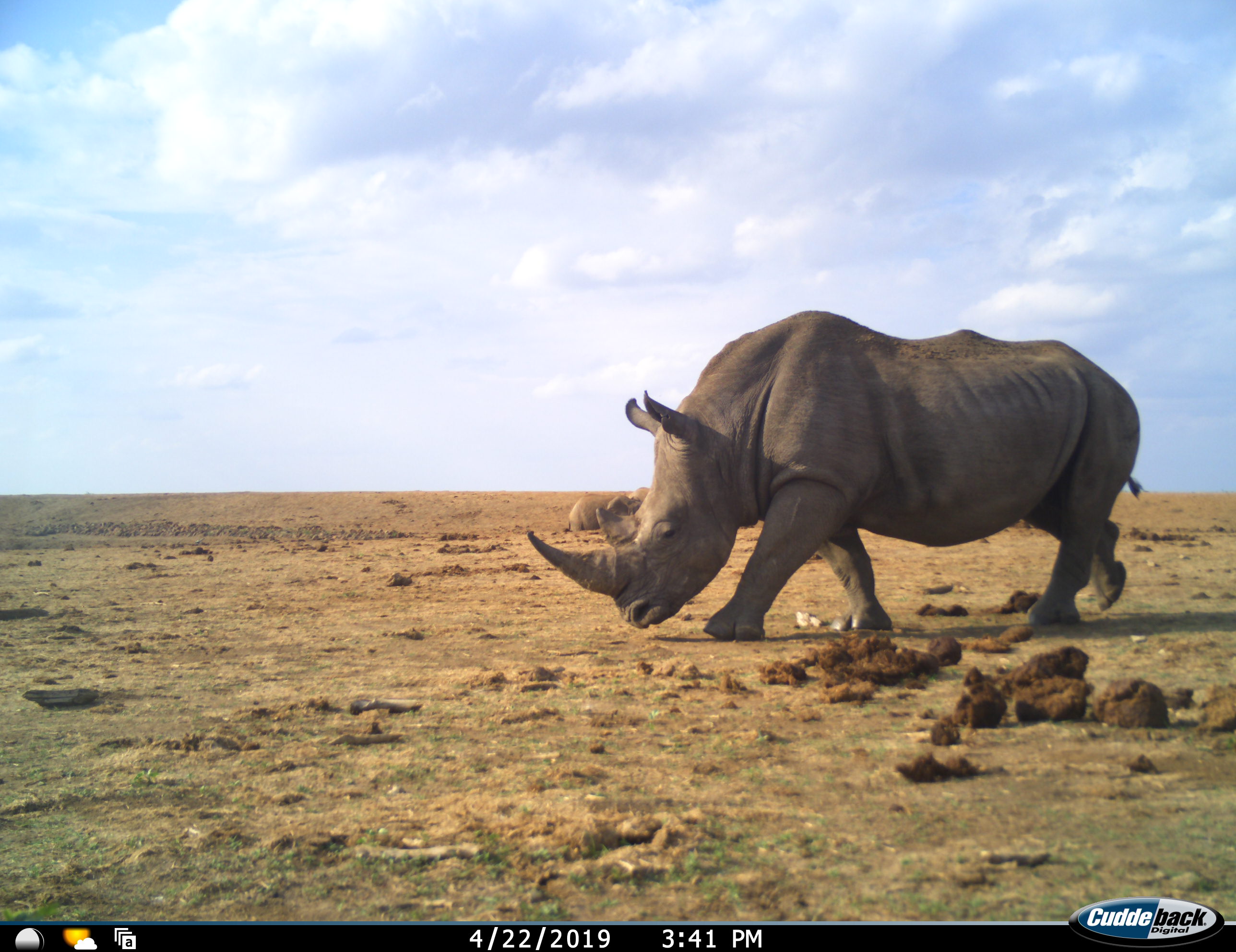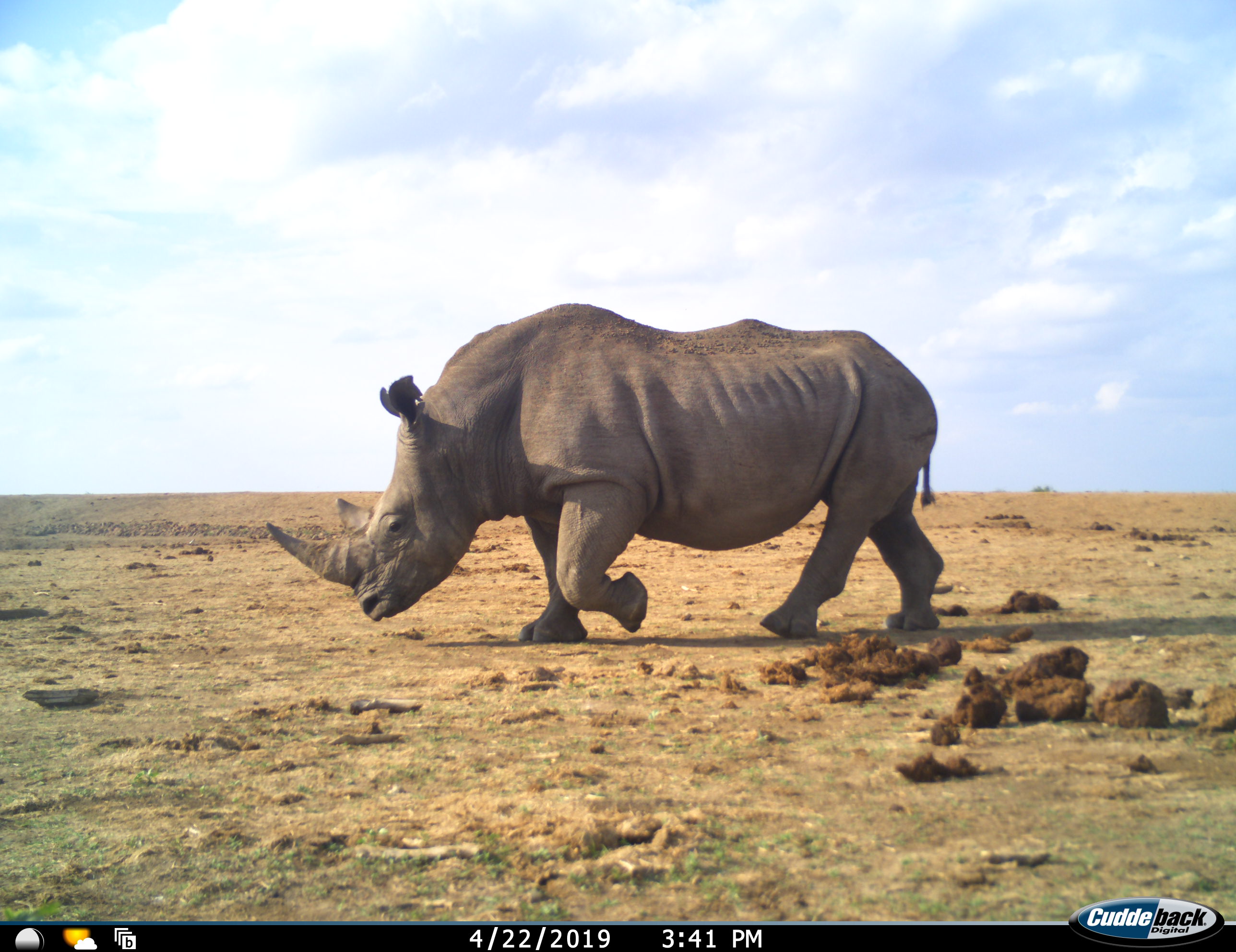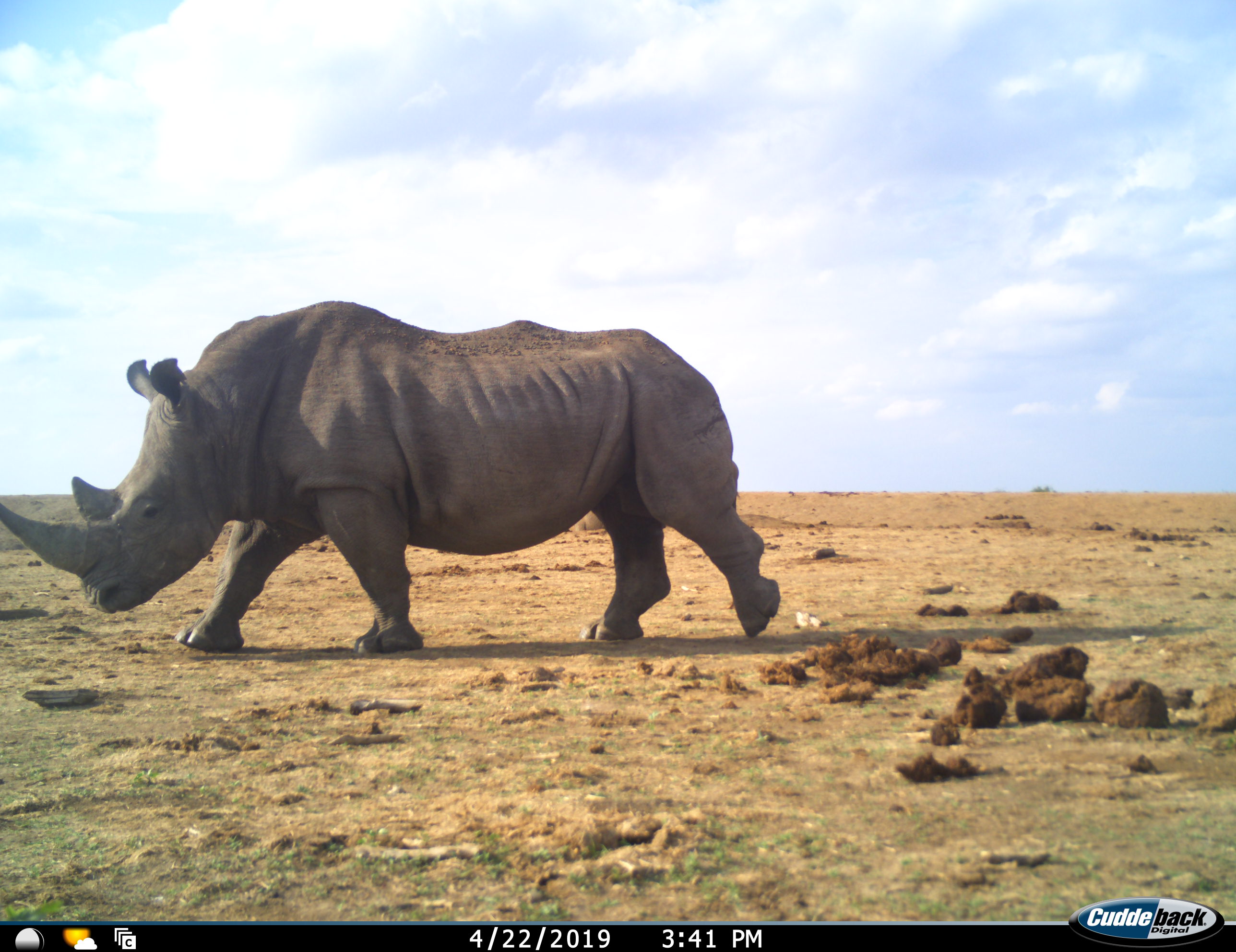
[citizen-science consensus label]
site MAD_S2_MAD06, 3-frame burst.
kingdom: Animalia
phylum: Chordata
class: Mammalia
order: Perissodactyla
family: Rhinocerotidae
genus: Diceros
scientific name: Diceros bicornis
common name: black rhinoceros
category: rhinocerosblack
Rhinocerosblack (black rhinoceros) (Diceros bicornis), count 1. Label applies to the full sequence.